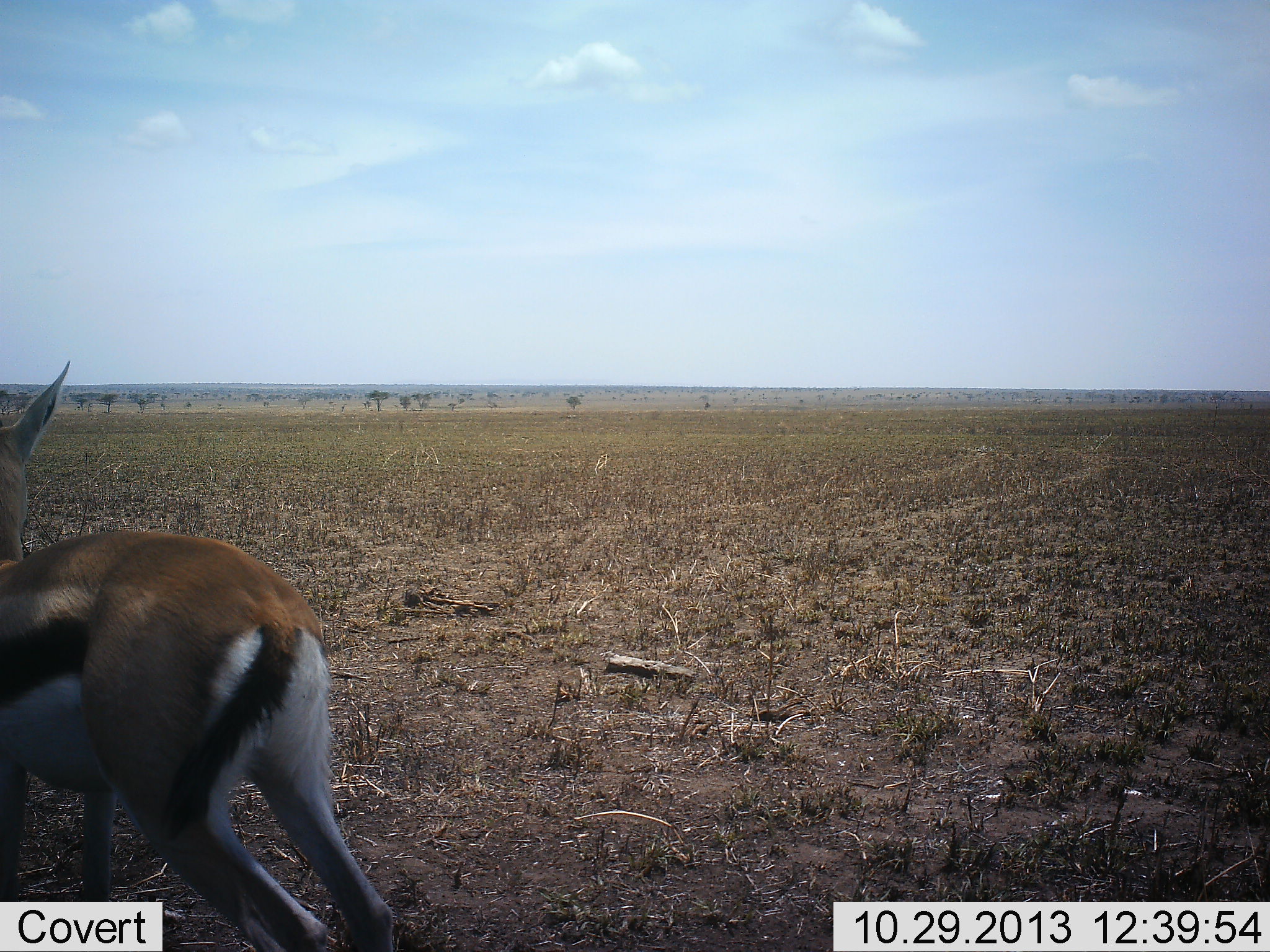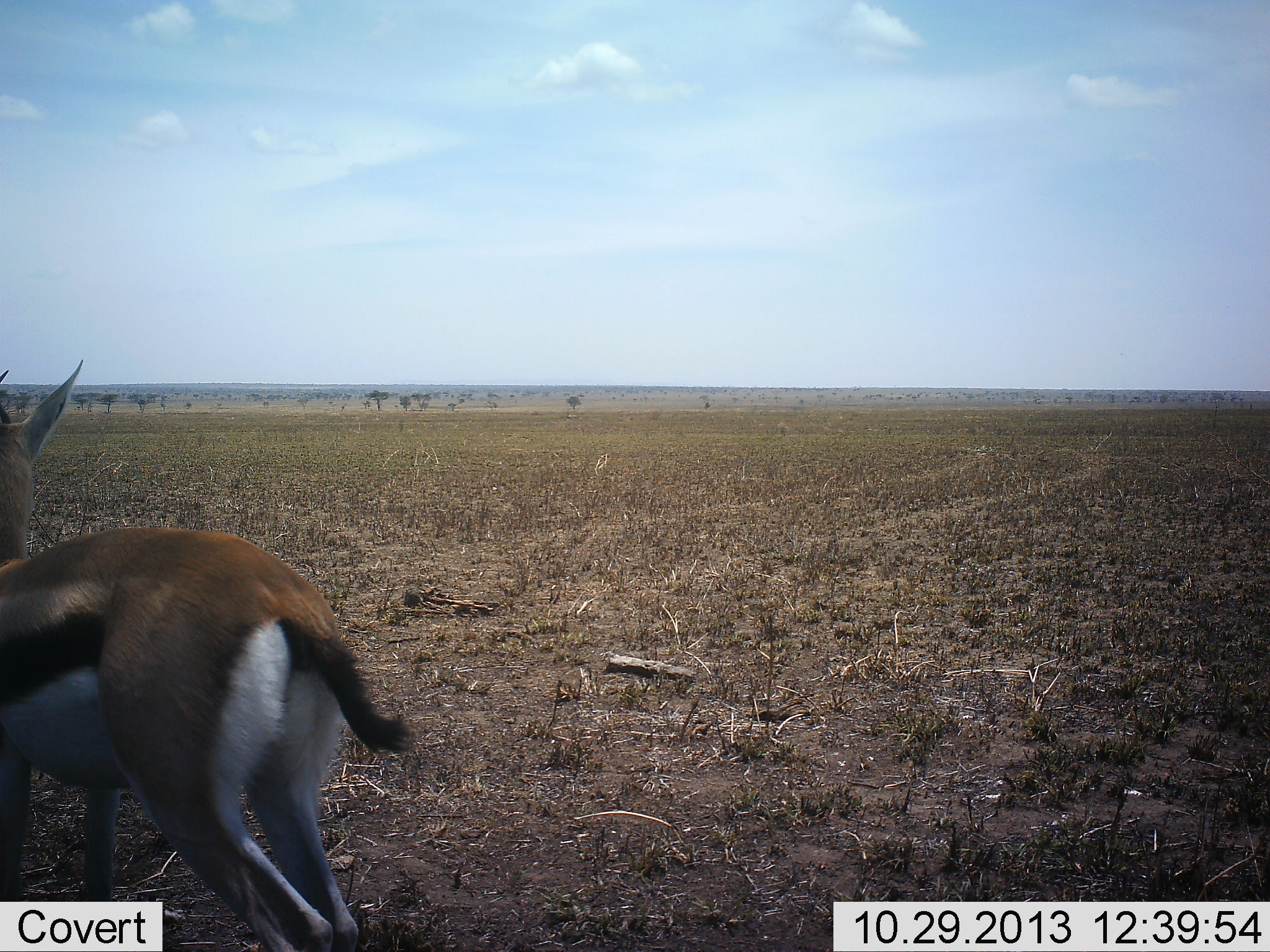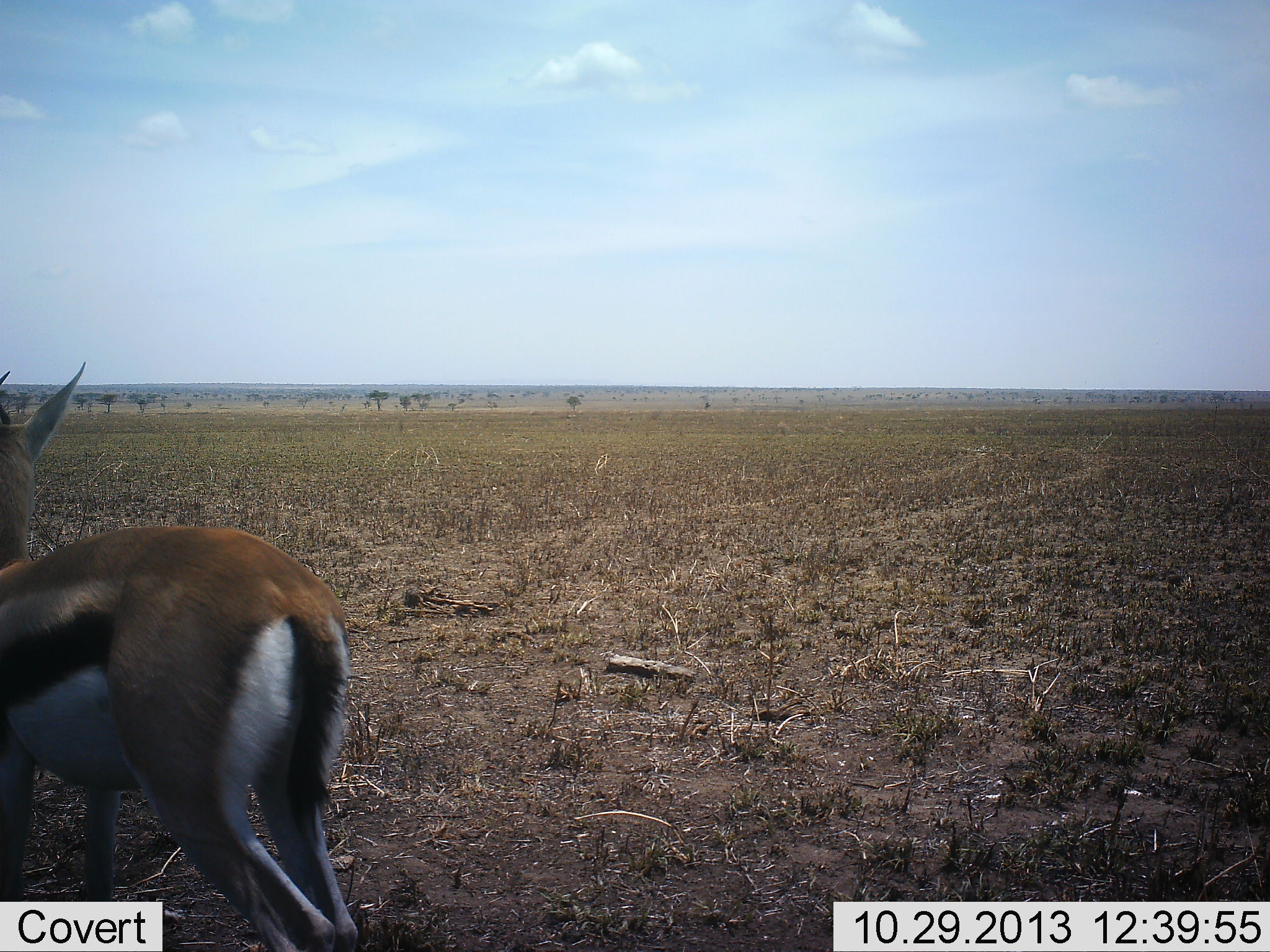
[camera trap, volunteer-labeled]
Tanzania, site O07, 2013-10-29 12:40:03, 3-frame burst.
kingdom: Animalia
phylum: Chordata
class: Mammalia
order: Artiodactyla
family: Bovidae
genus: Eudorcas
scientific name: Eudorcas thomsonii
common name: thomson's gazelle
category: gazellethomsons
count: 1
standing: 100%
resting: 0%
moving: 0%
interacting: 0%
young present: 0%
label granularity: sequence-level